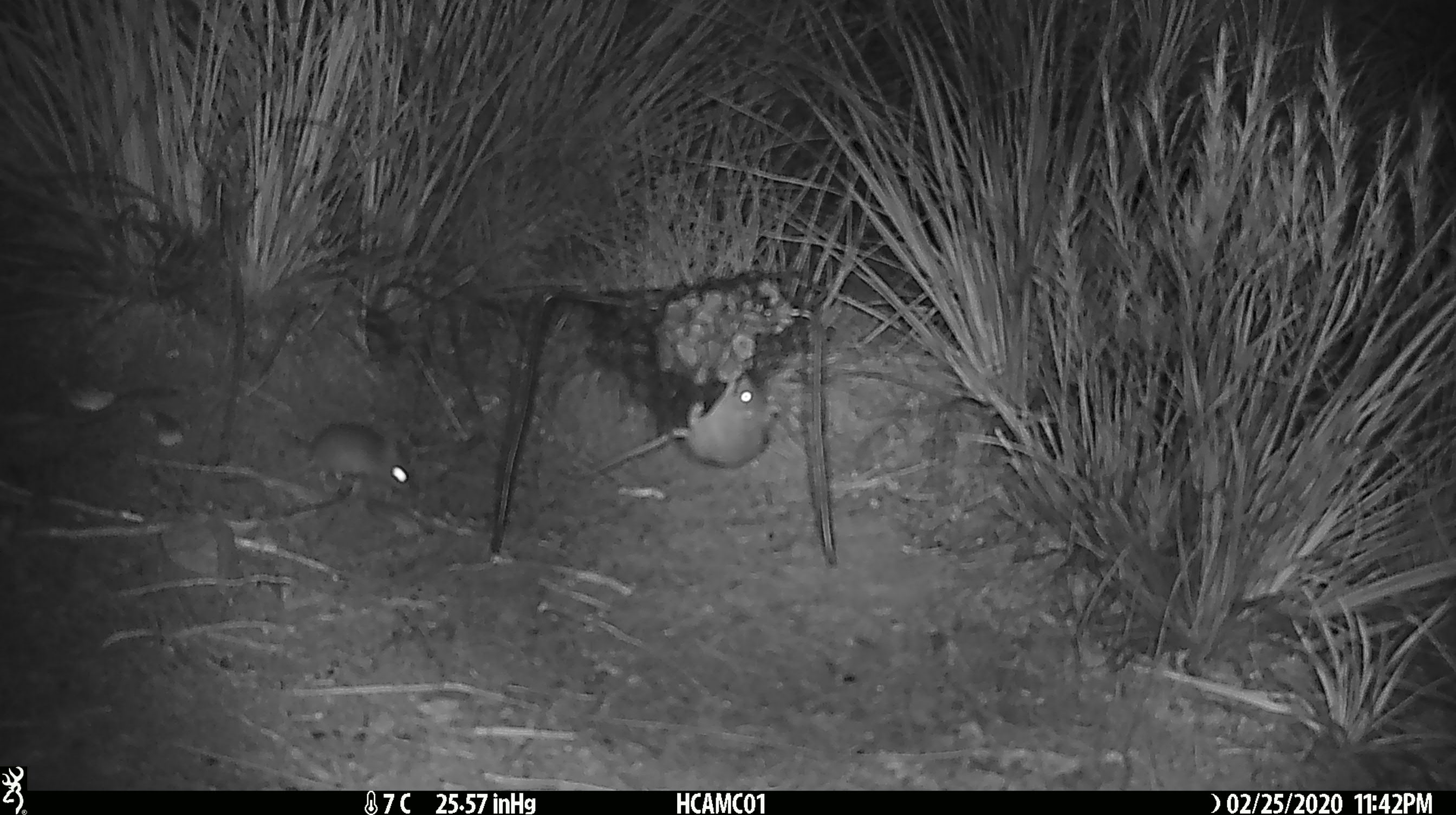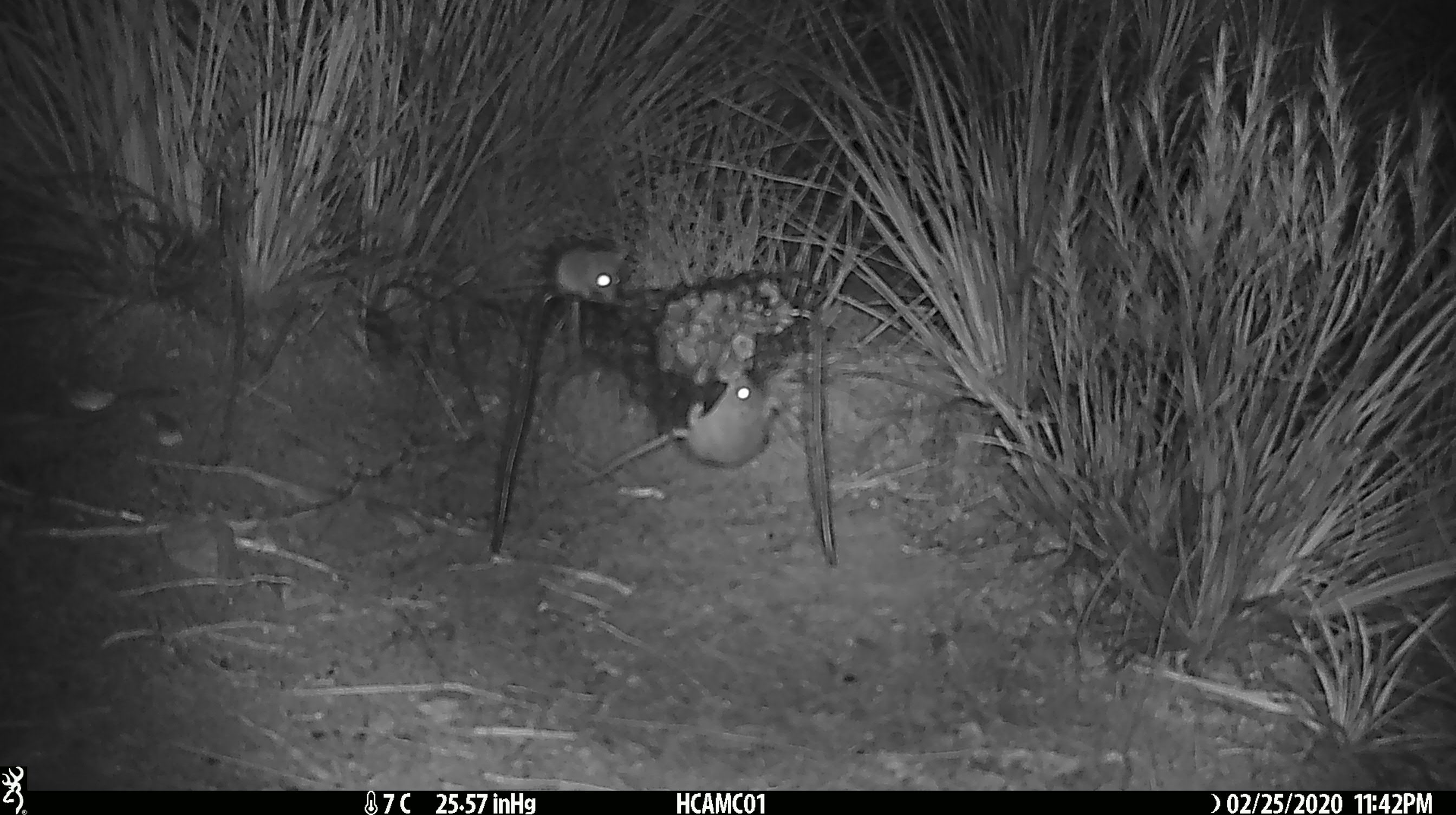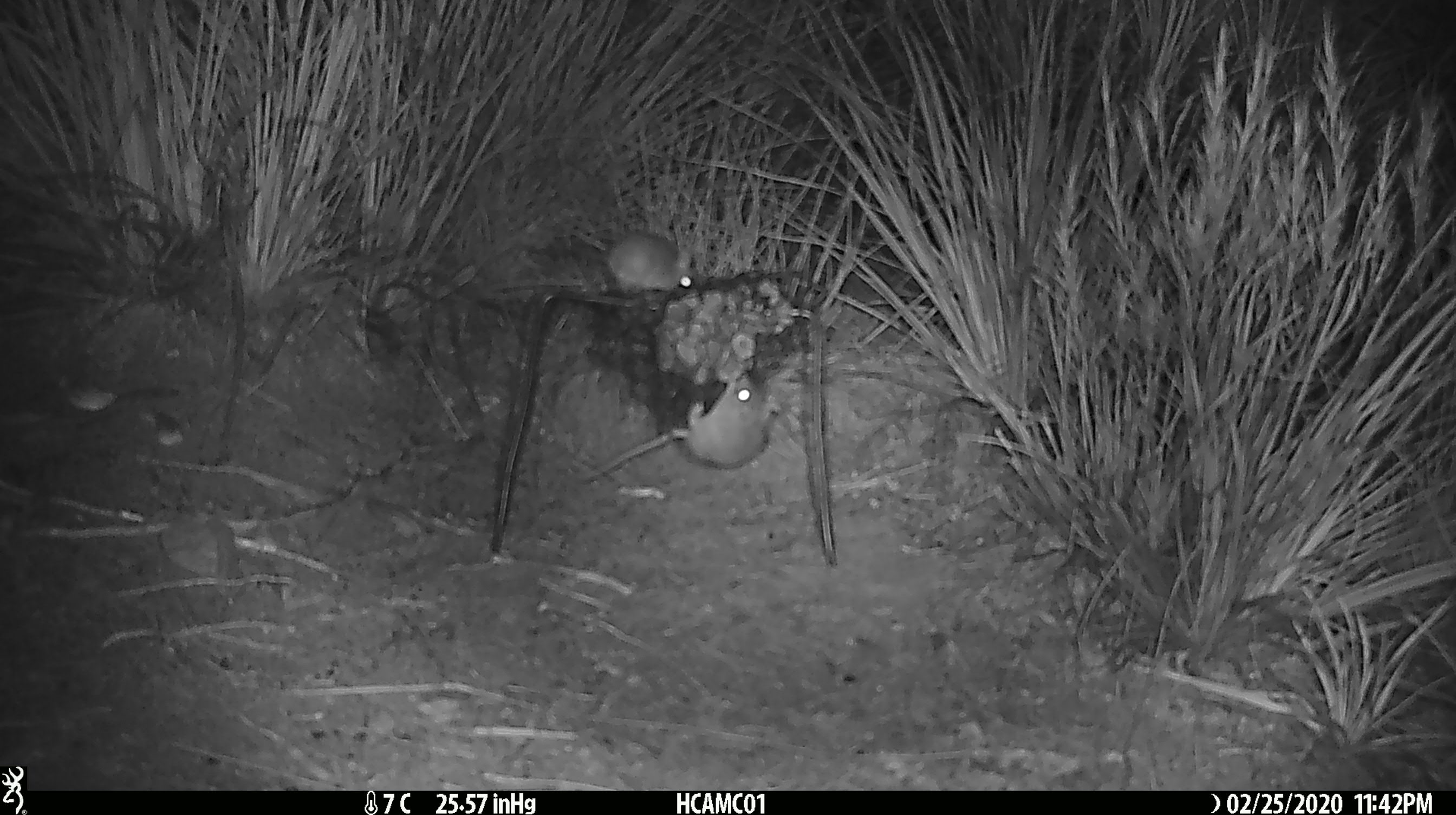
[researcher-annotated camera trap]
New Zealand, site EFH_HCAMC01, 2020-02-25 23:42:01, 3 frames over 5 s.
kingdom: Animalia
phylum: Chordata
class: Mammalia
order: Rodentia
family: Muridae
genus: Mus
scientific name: Mus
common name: mouse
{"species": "mouse (Mus)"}